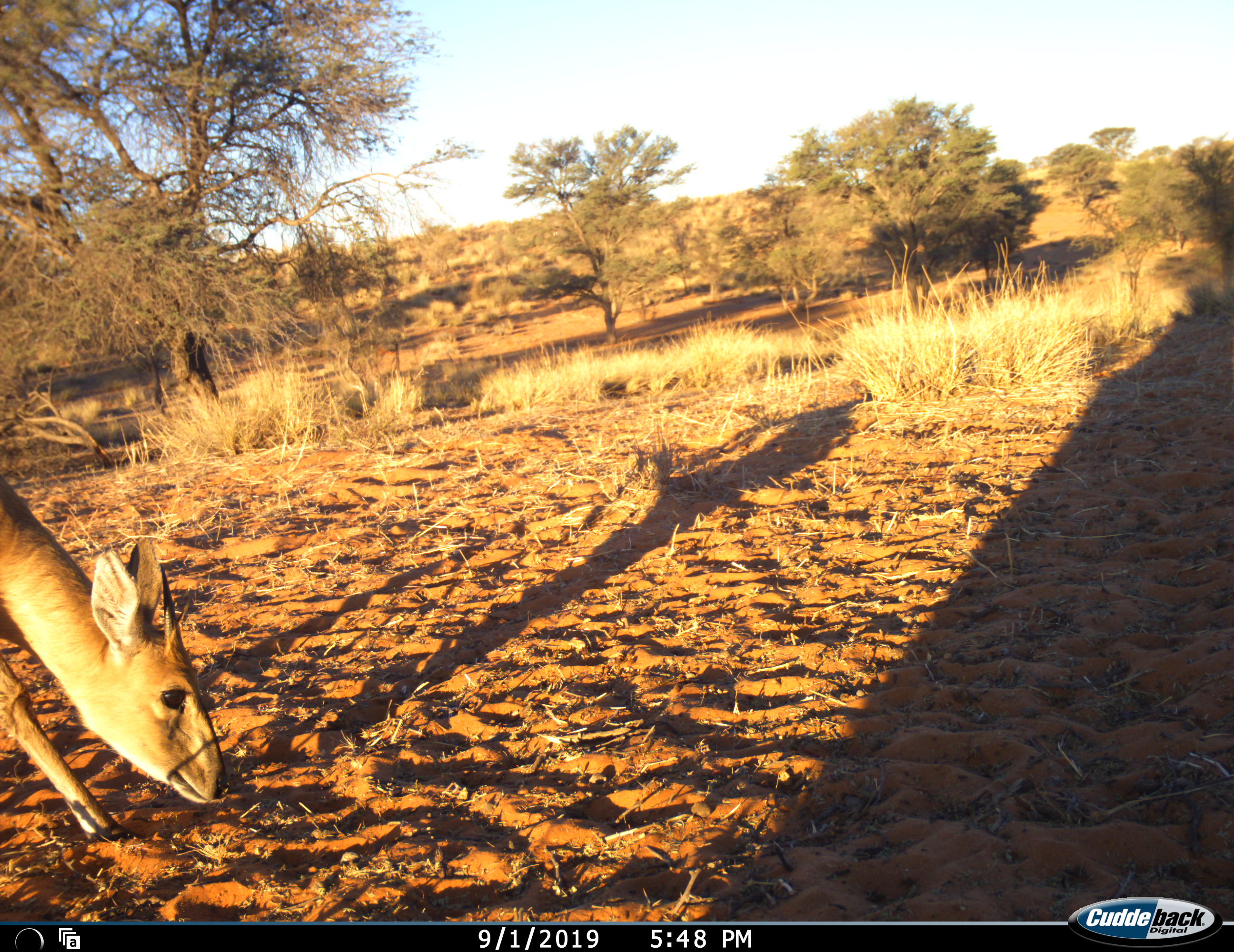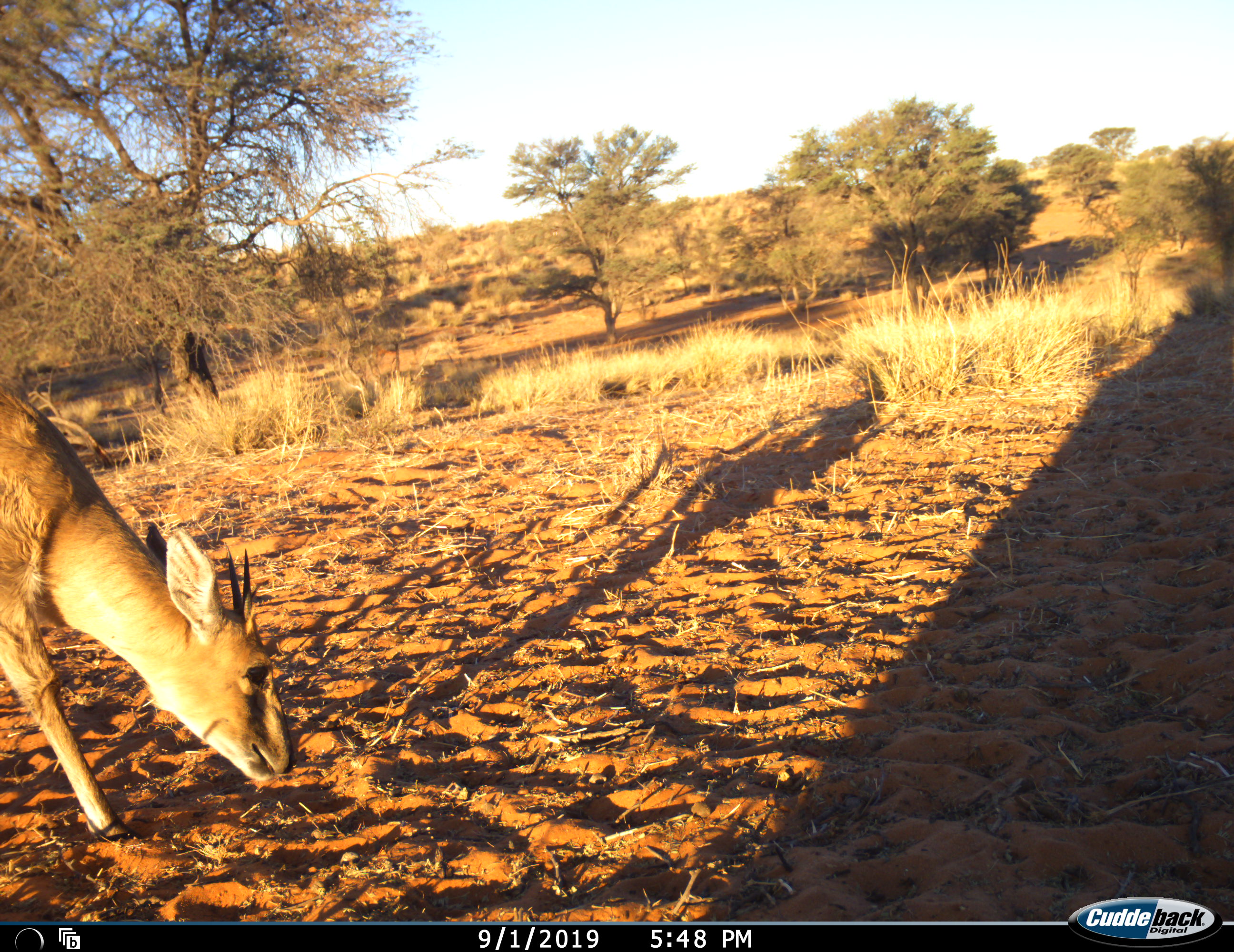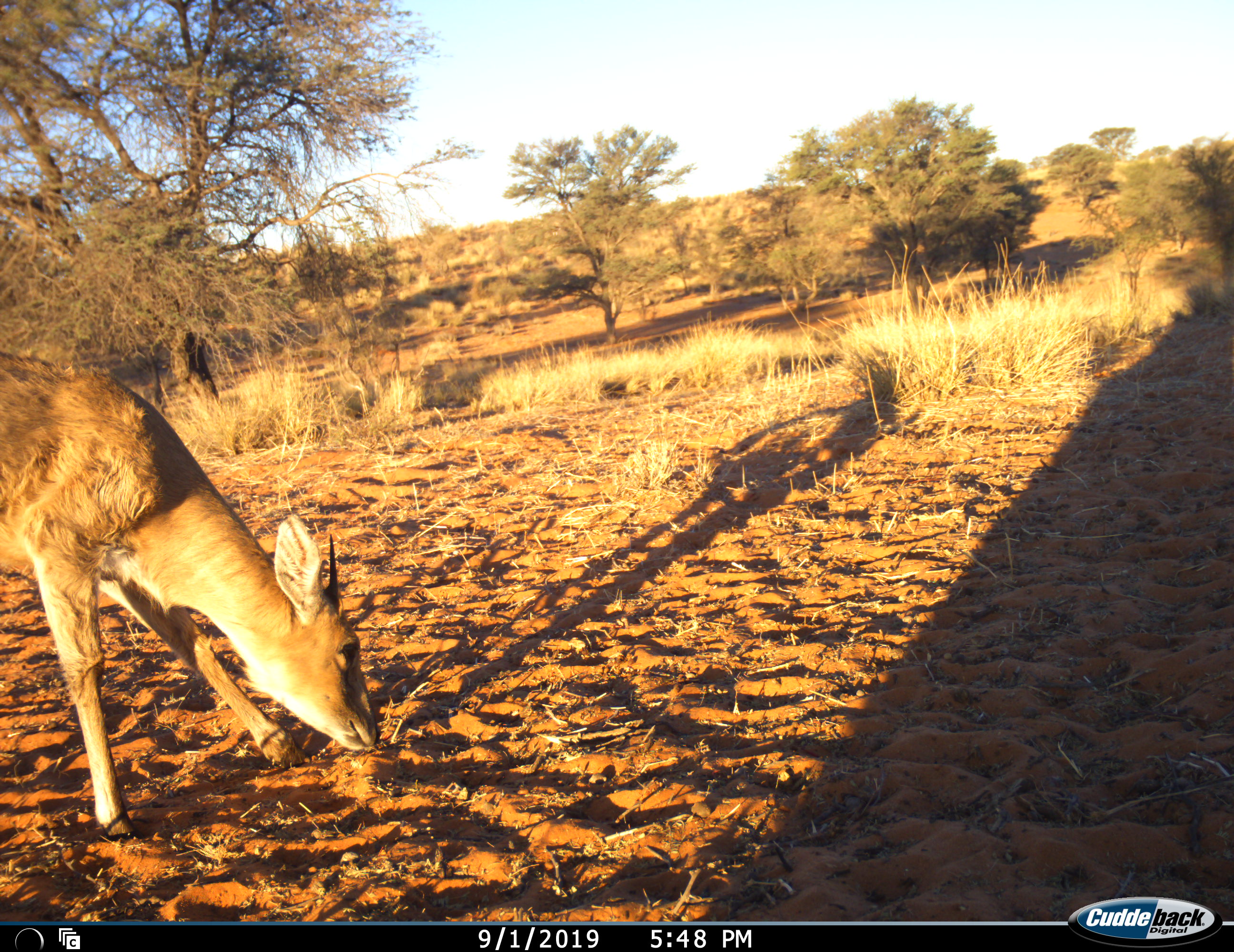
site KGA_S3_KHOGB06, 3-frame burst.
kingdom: Animalia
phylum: Chordata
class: Mammalia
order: Artiodactyla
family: Bovidae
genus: Sylvicapra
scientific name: Sylvicapra grimmia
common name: common duiker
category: duikercommongrey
Duikercommongrey (common duiker) (Sylvicapra grimmia), count 1. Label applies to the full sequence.